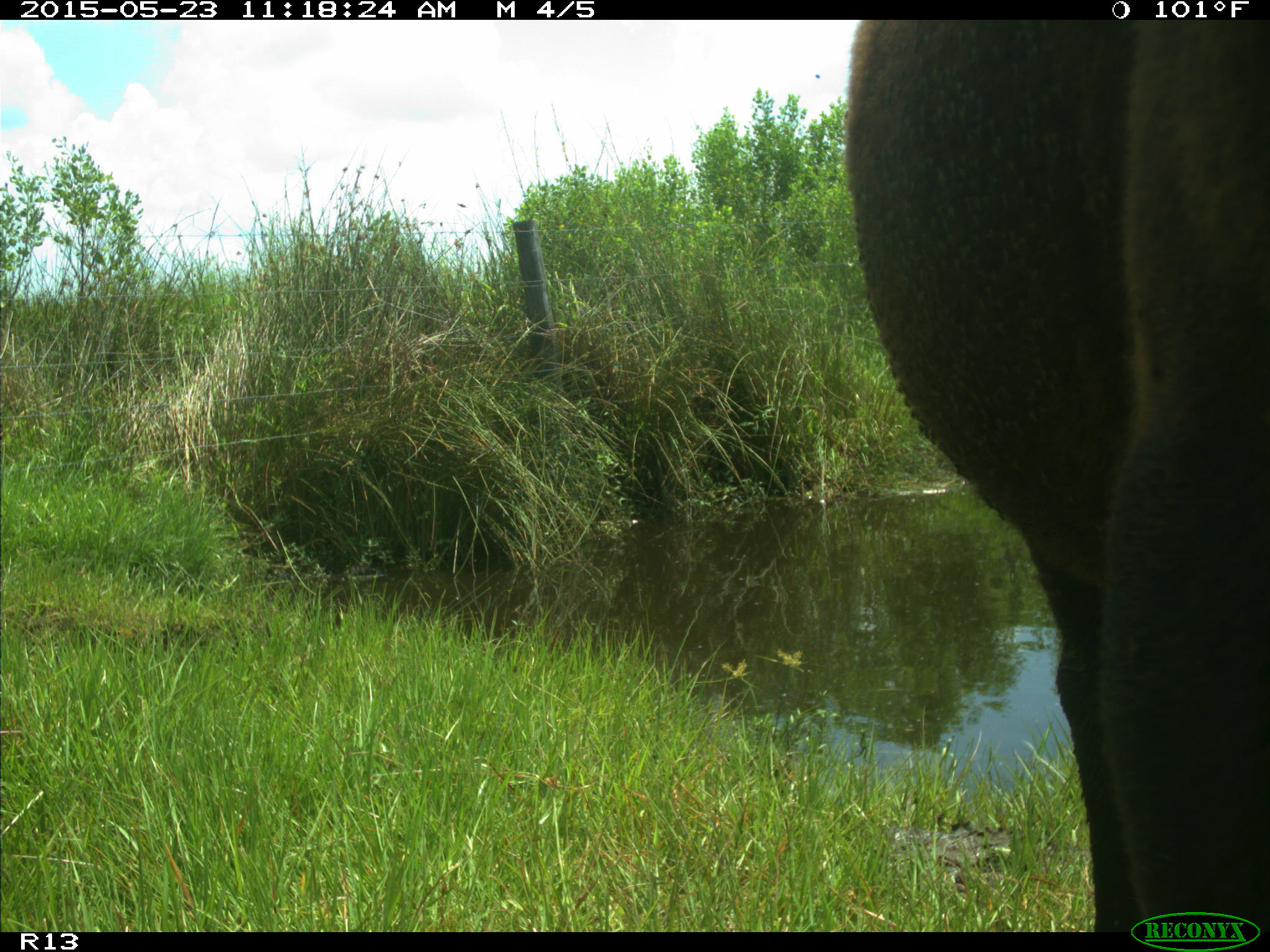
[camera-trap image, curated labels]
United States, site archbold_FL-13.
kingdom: Animalia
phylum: Chordata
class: Mammalia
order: Artiodactyla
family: Bovidae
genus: Bos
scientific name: Bos taurus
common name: domestic cow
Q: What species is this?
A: Bos taurus (domestic cow).